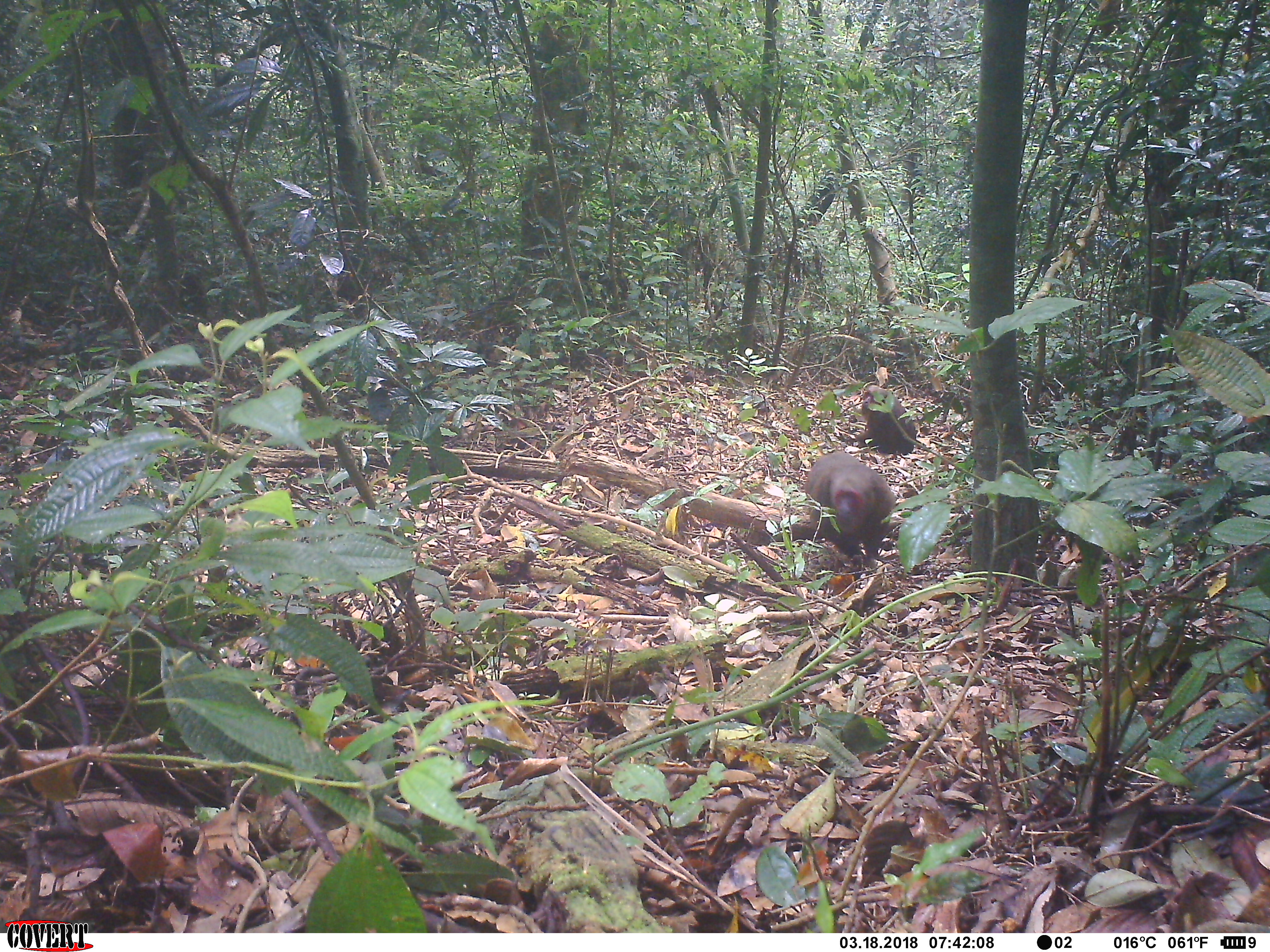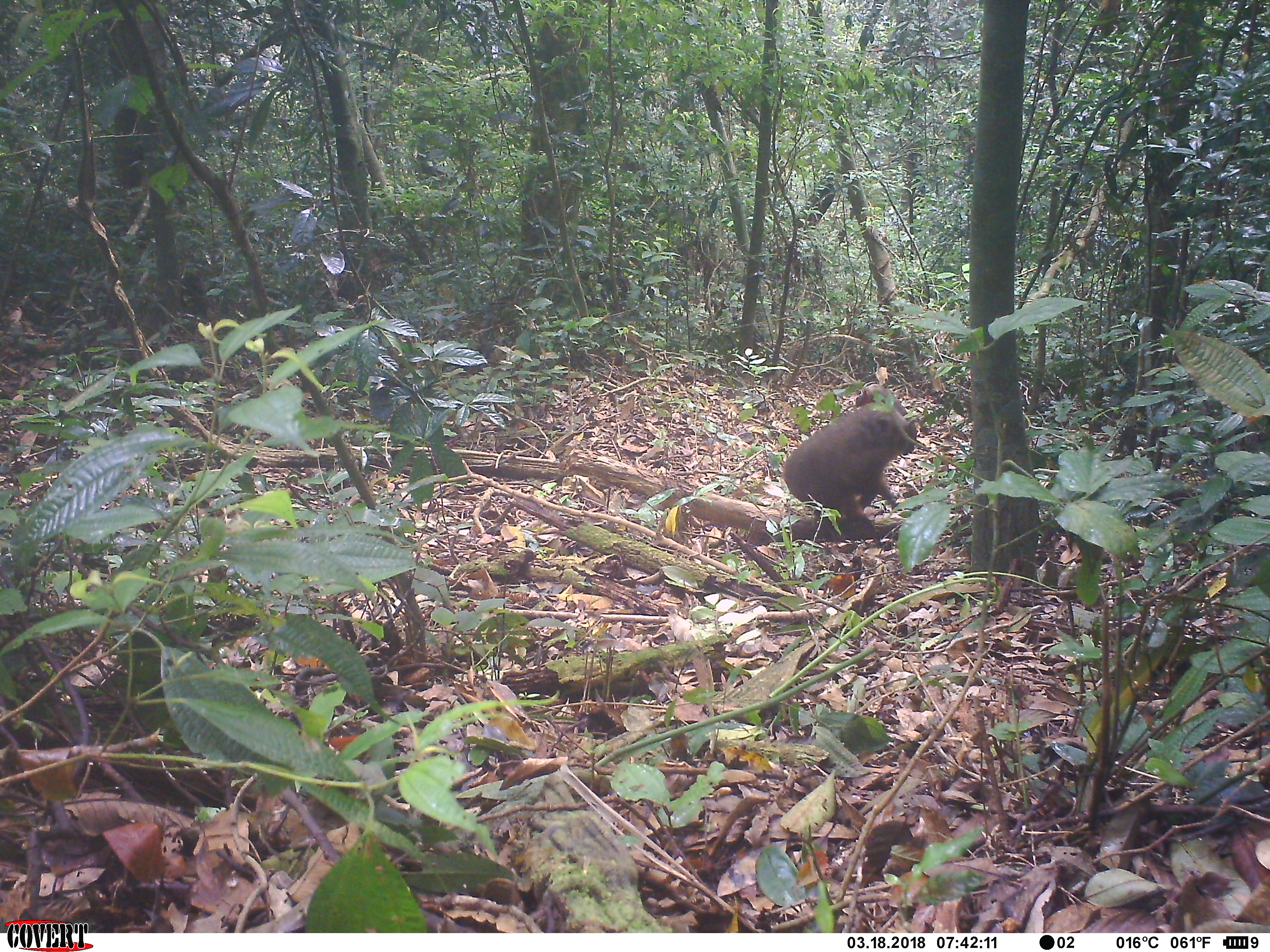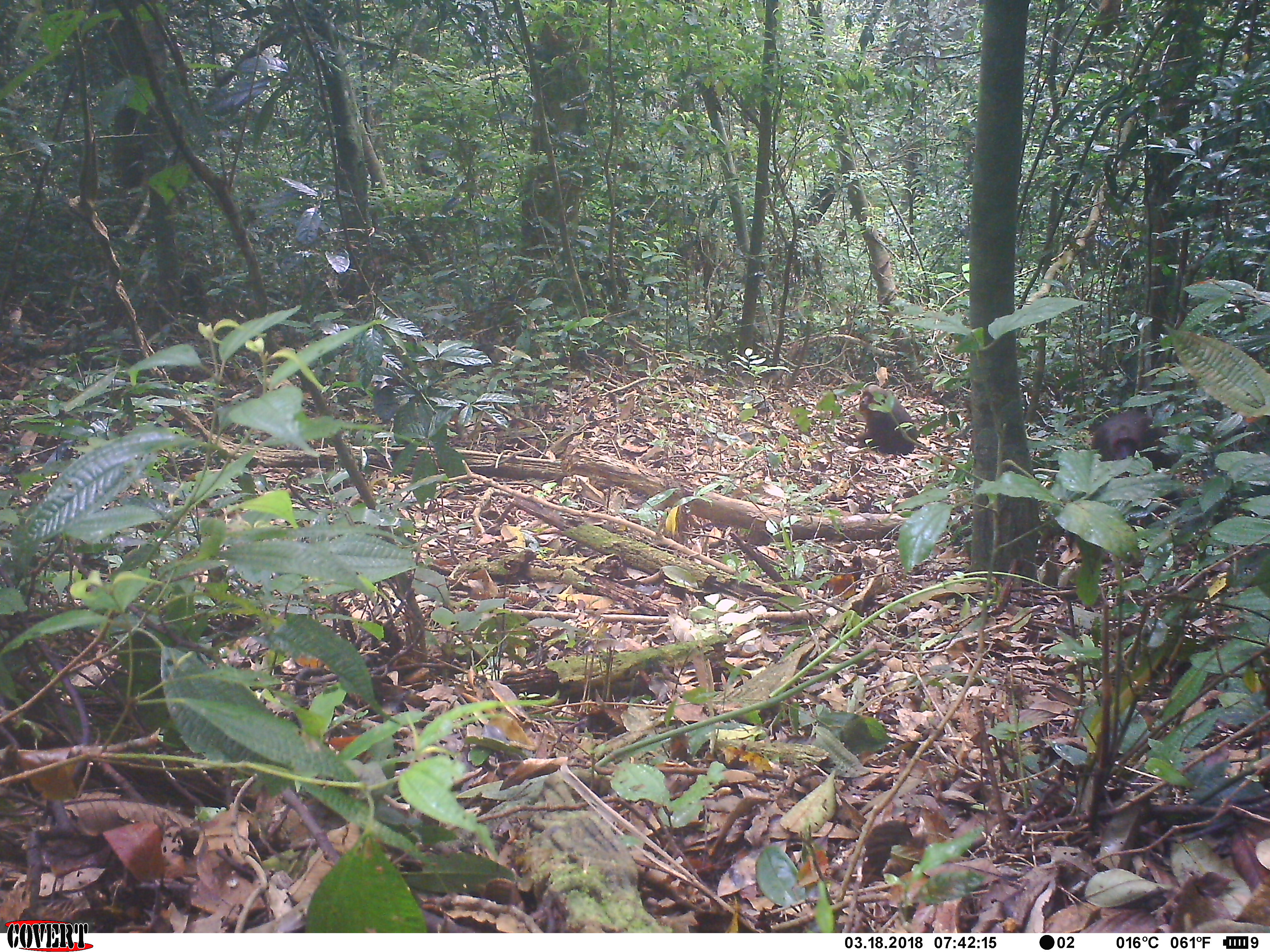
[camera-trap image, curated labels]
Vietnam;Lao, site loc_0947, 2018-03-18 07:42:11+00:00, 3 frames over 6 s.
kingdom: Animalia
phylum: Chordata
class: Mammalia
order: Primates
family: Cercopithecidae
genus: Macaca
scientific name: Macaca arctoides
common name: stump-tailed macaque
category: stump tailed macaque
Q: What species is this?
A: Stump tailed macaque (stump-tailed macaque) (Macaca arctoides).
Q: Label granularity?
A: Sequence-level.